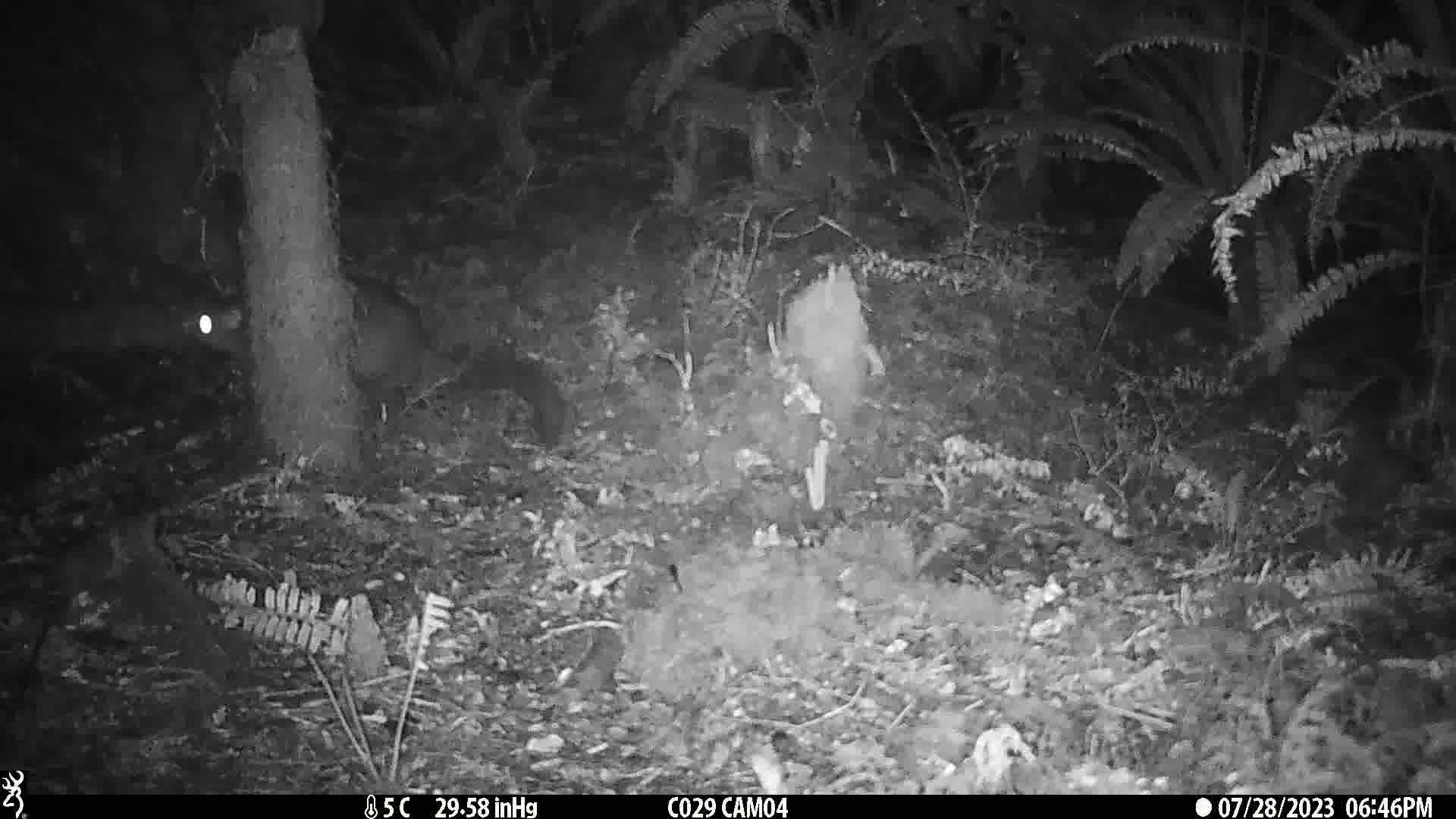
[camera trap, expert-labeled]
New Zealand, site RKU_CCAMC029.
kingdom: Animalia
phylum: Chordata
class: Mammalia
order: Diprotodontia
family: Phalangeridae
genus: Trichosurus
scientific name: Trichosurus vulpecula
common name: common brushtail possum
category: possum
Possum (common brushtail possum) (Trichosurus vulpecula).